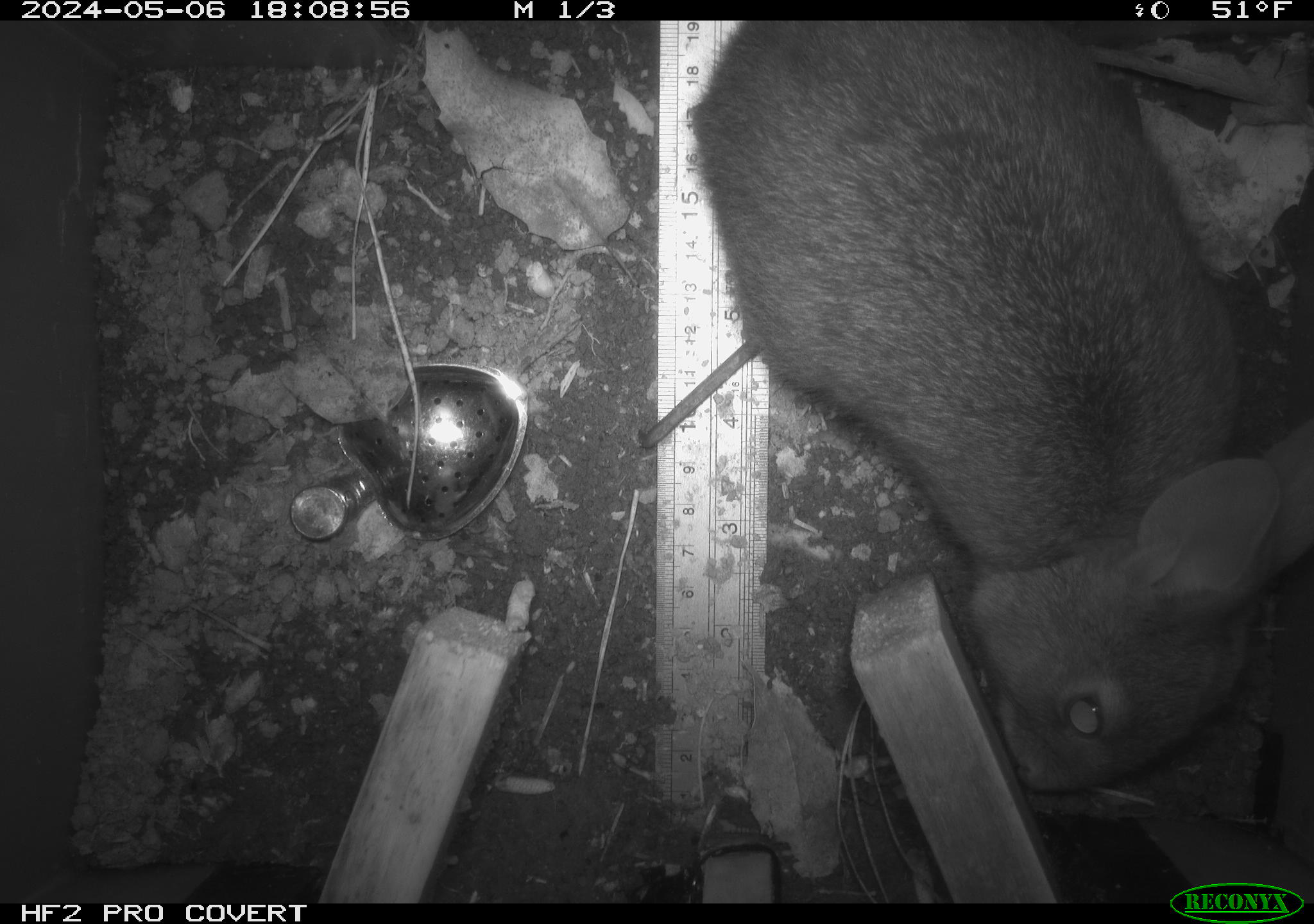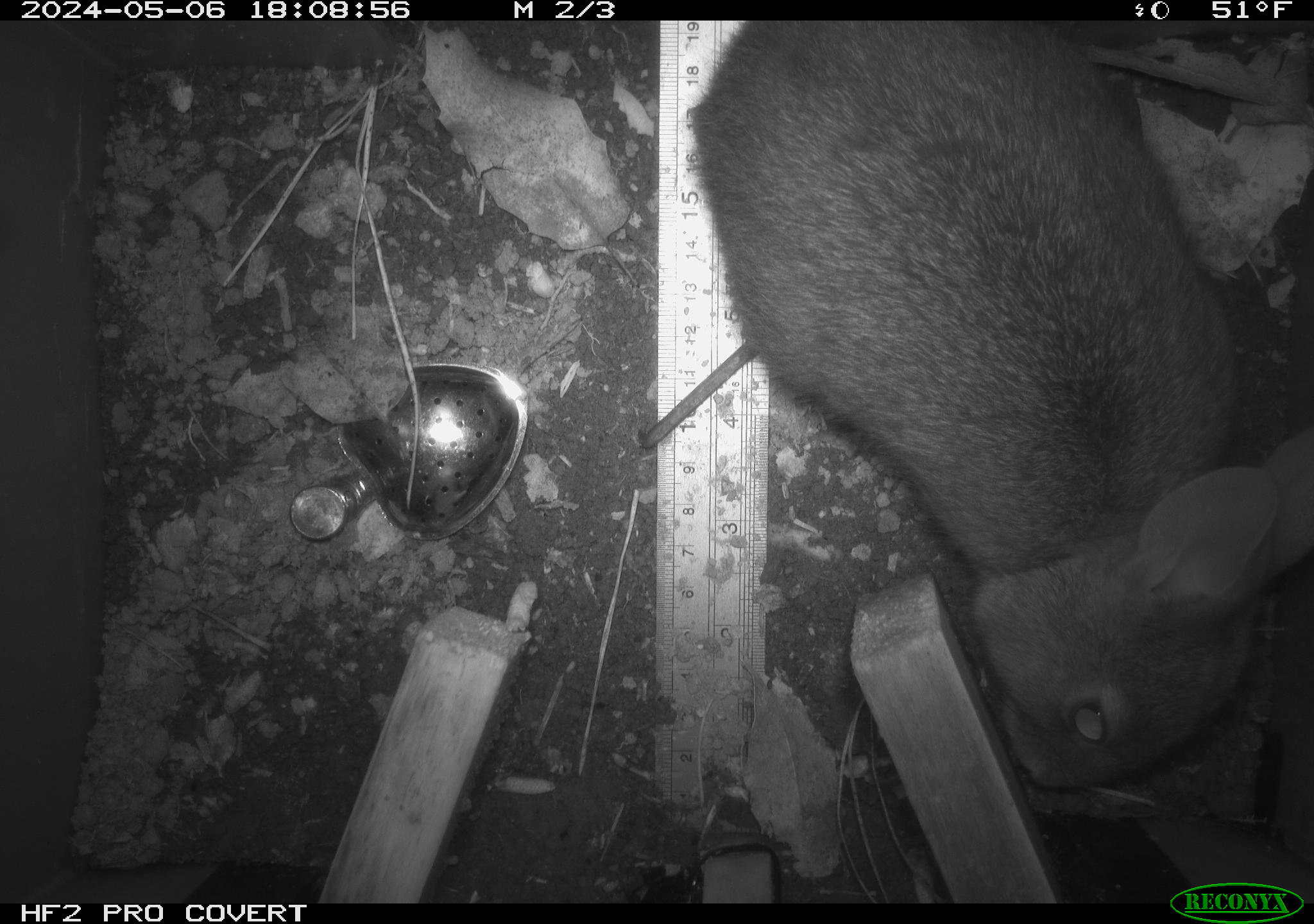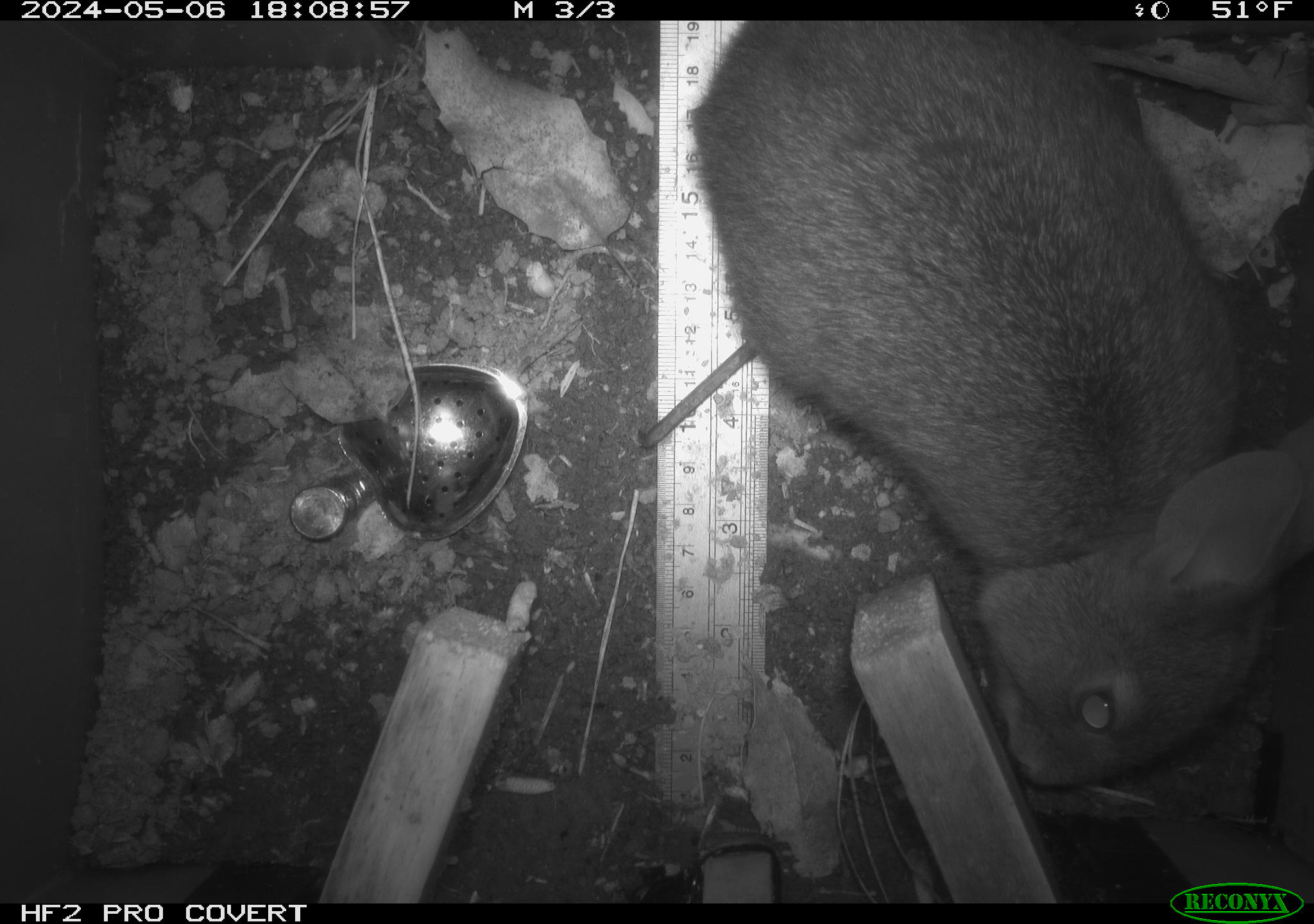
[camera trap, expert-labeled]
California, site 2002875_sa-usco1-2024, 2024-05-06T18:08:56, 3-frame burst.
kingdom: Animalia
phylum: Chordata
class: Mammalia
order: Lagomorpha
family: Leporidae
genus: Sylvilagus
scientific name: Sylvilagus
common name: cottontail rabbits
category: sylvilagus species